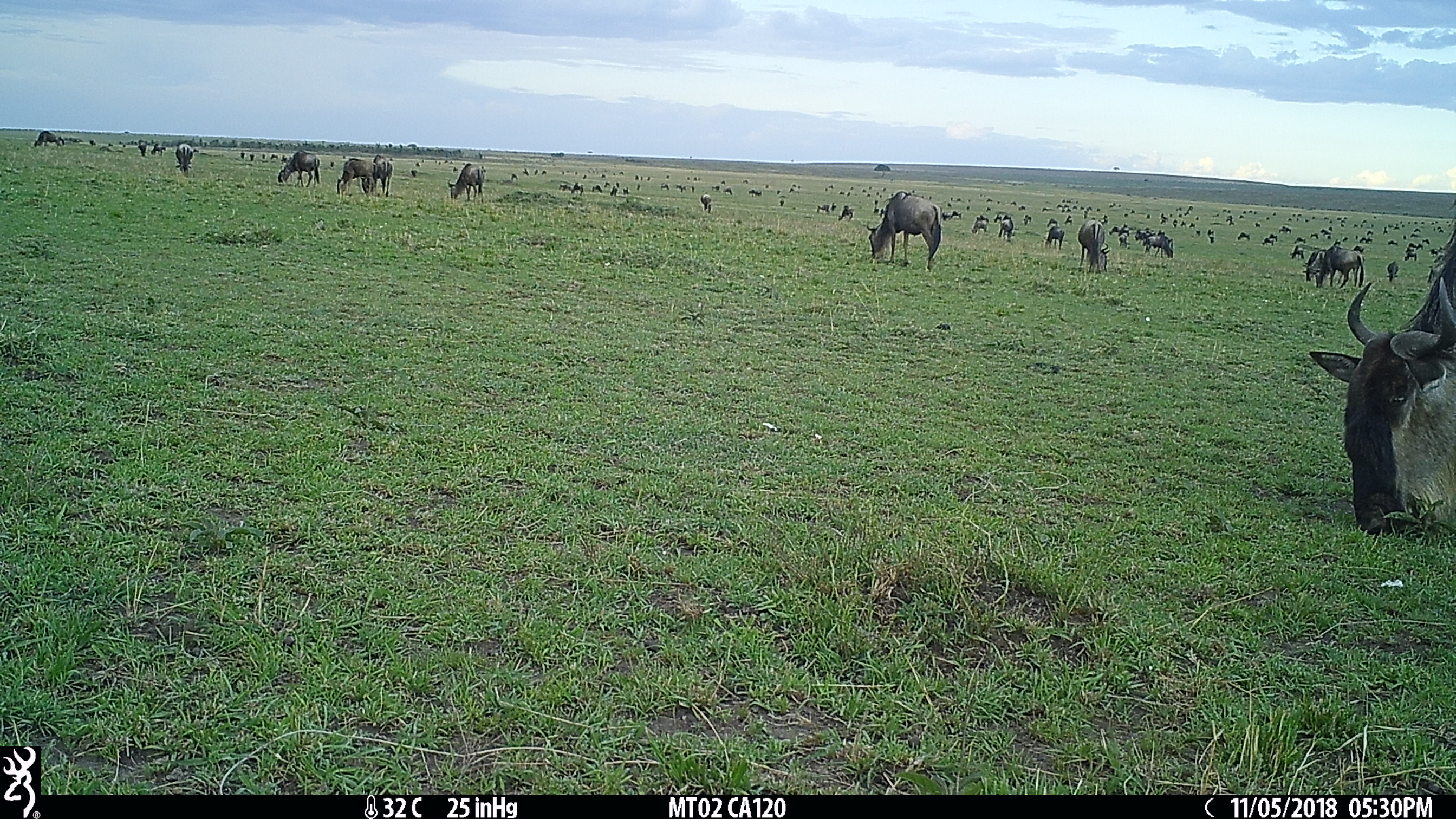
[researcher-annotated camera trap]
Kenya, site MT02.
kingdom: Animalia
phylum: Chordata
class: Mammalia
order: Artiodactyla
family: Bovidae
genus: Connochaetes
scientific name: Connochaetes taurinus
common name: blue wildebeest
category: wildebeest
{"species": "wildebeest (blue wildebeest) (Connochaetes taurinus)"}